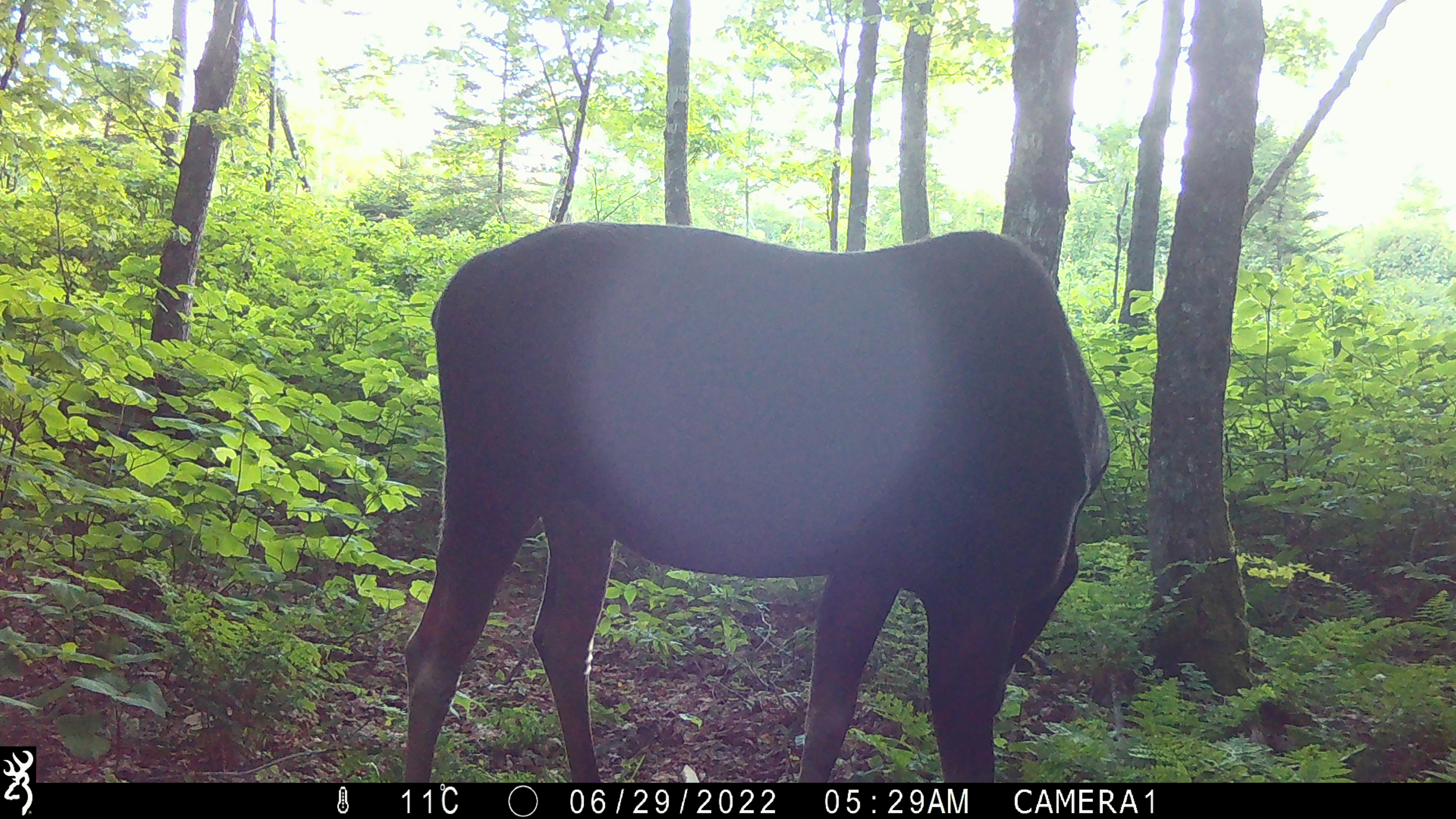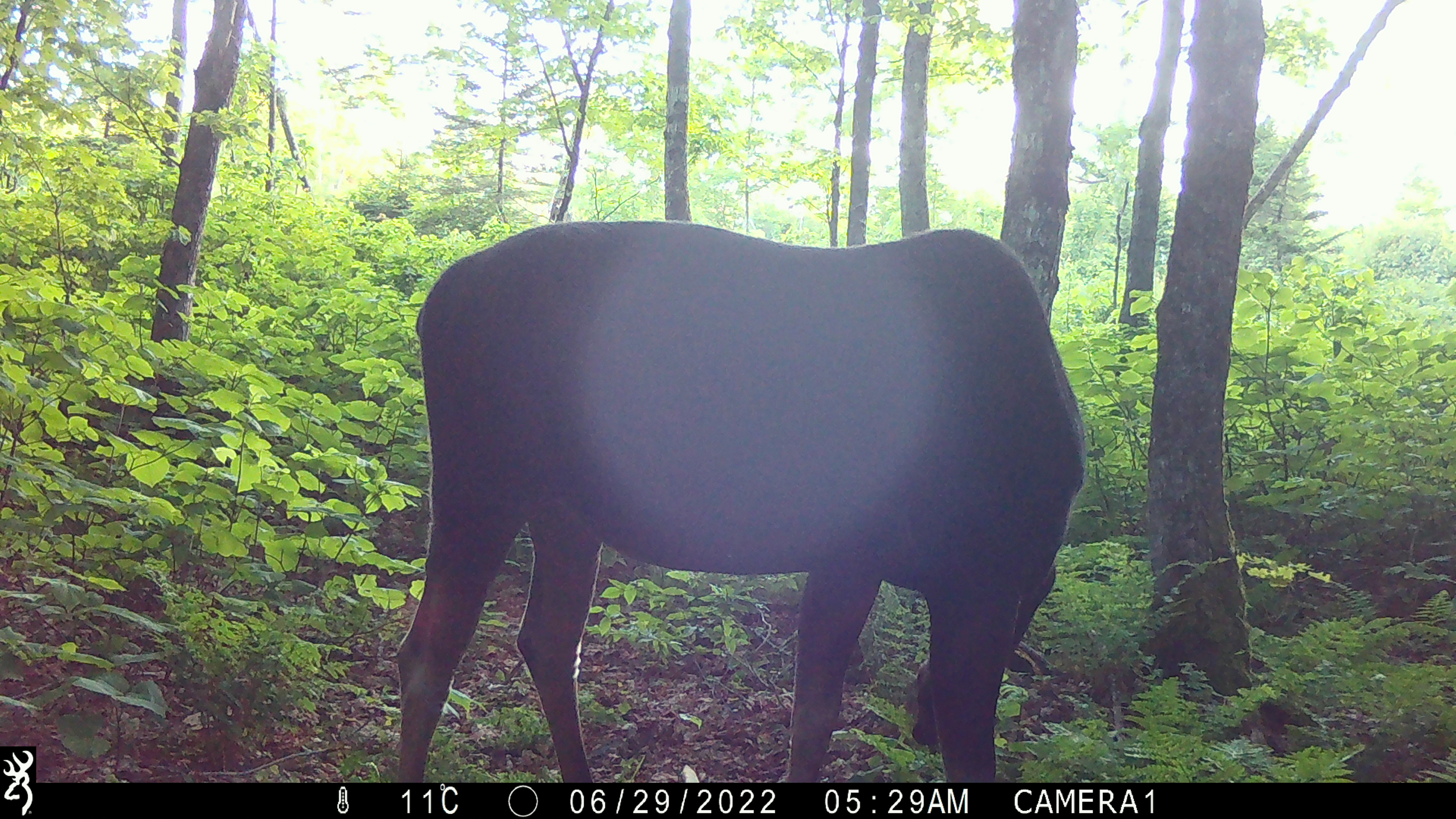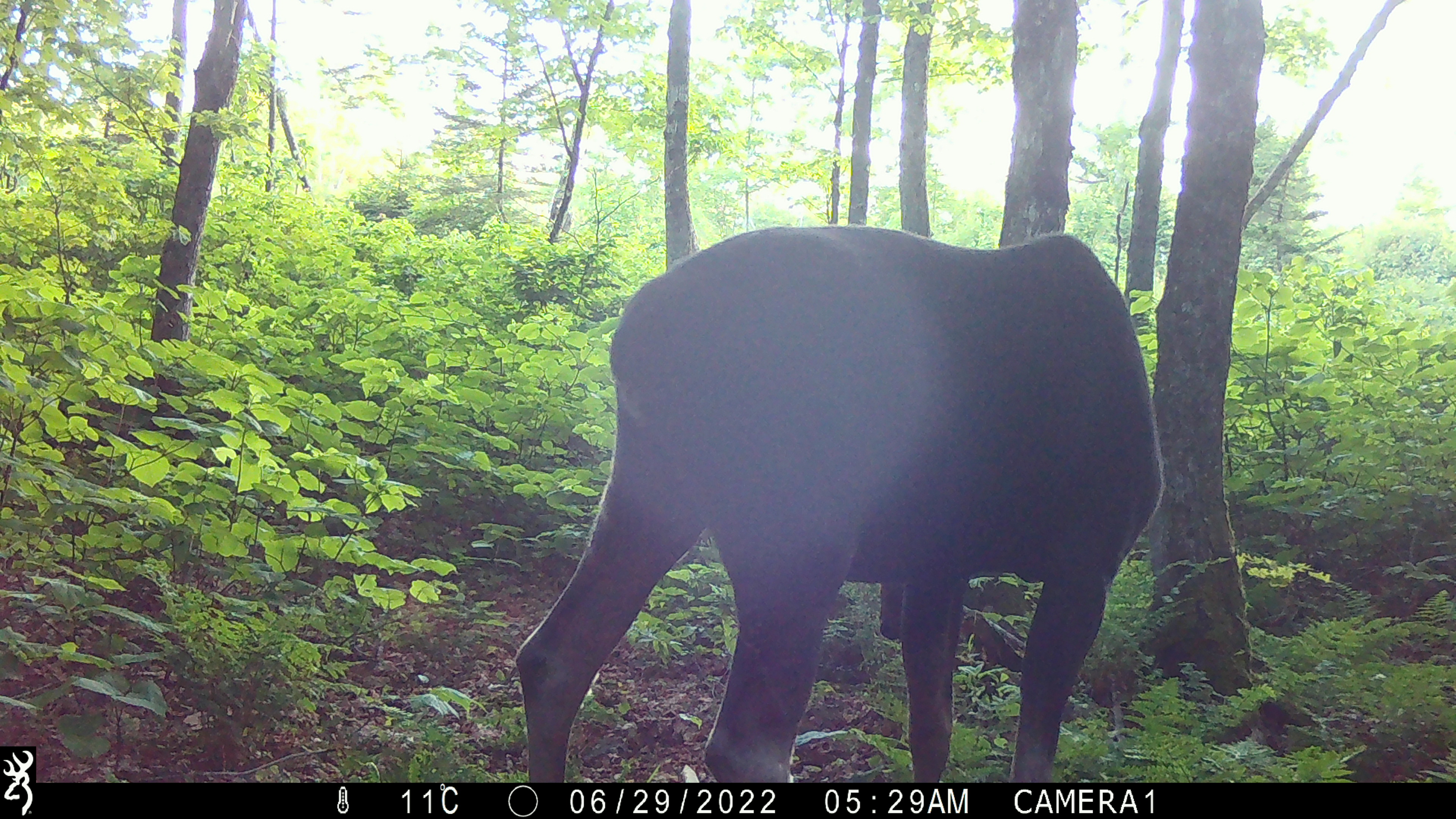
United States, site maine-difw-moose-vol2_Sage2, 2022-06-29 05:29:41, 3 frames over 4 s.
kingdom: Animalia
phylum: Chordata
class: Mammalia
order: Artiodactyla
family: Cervidae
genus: Alces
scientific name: Alces alces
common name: moose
Moose (Alces alces).